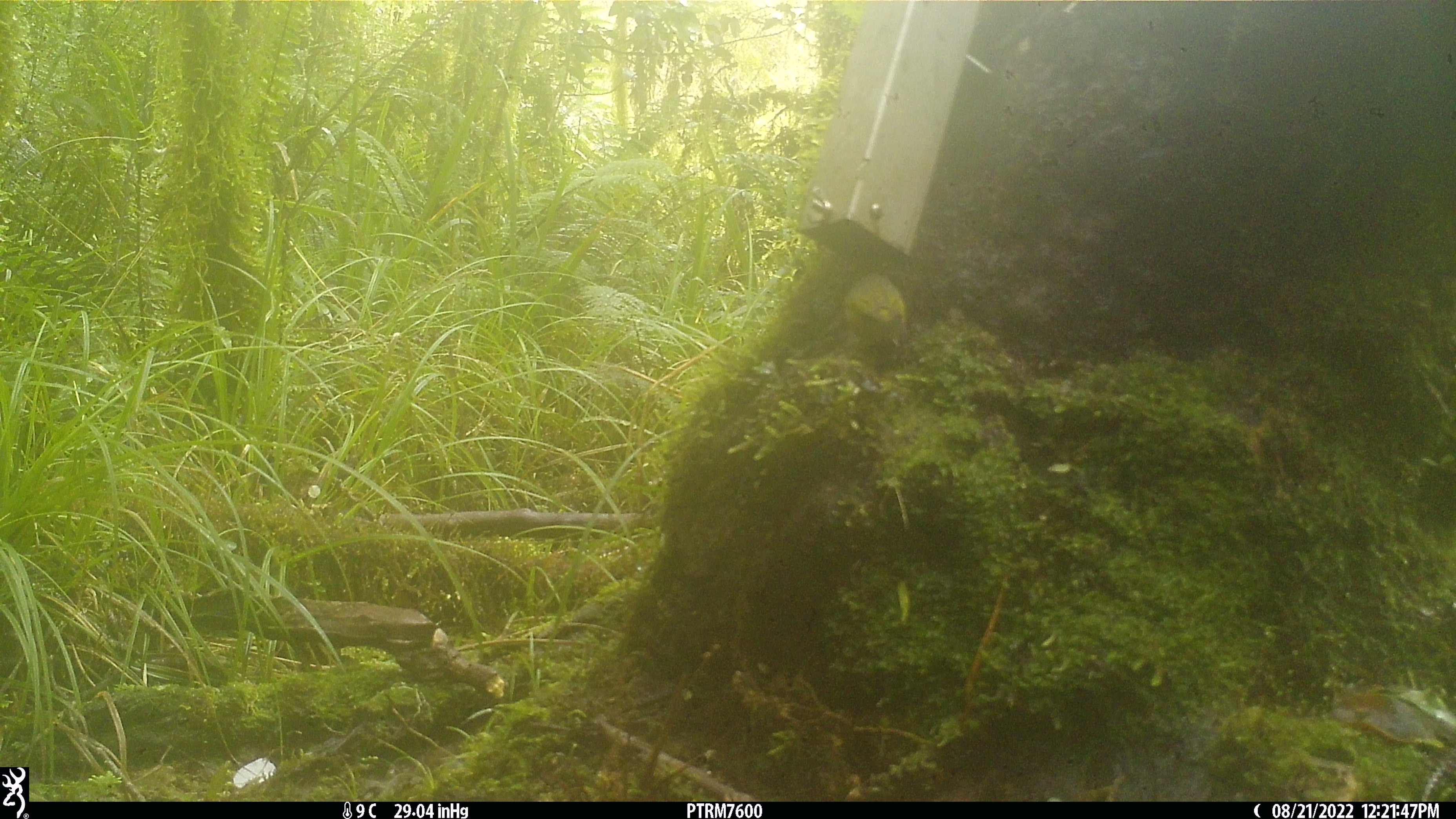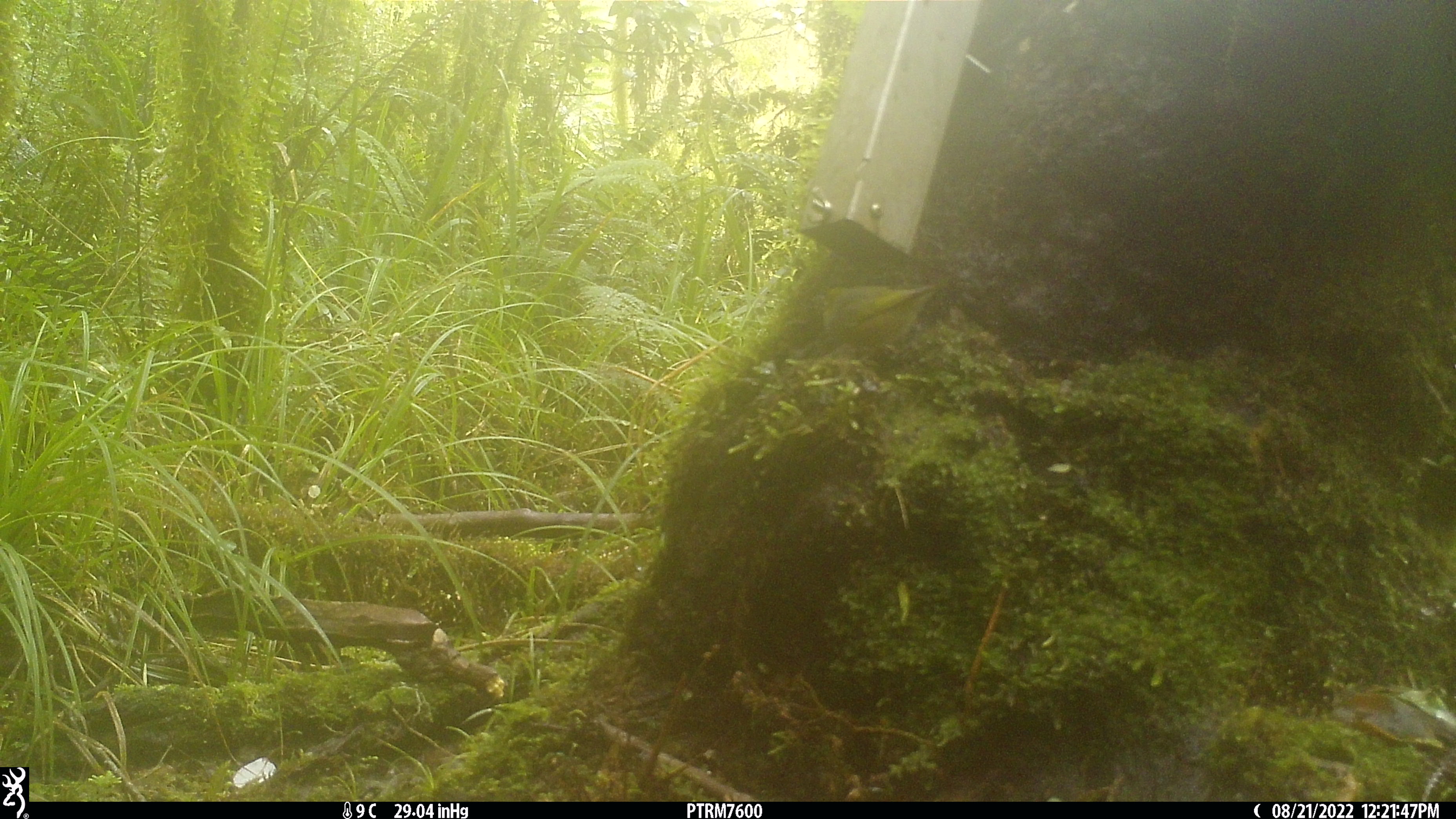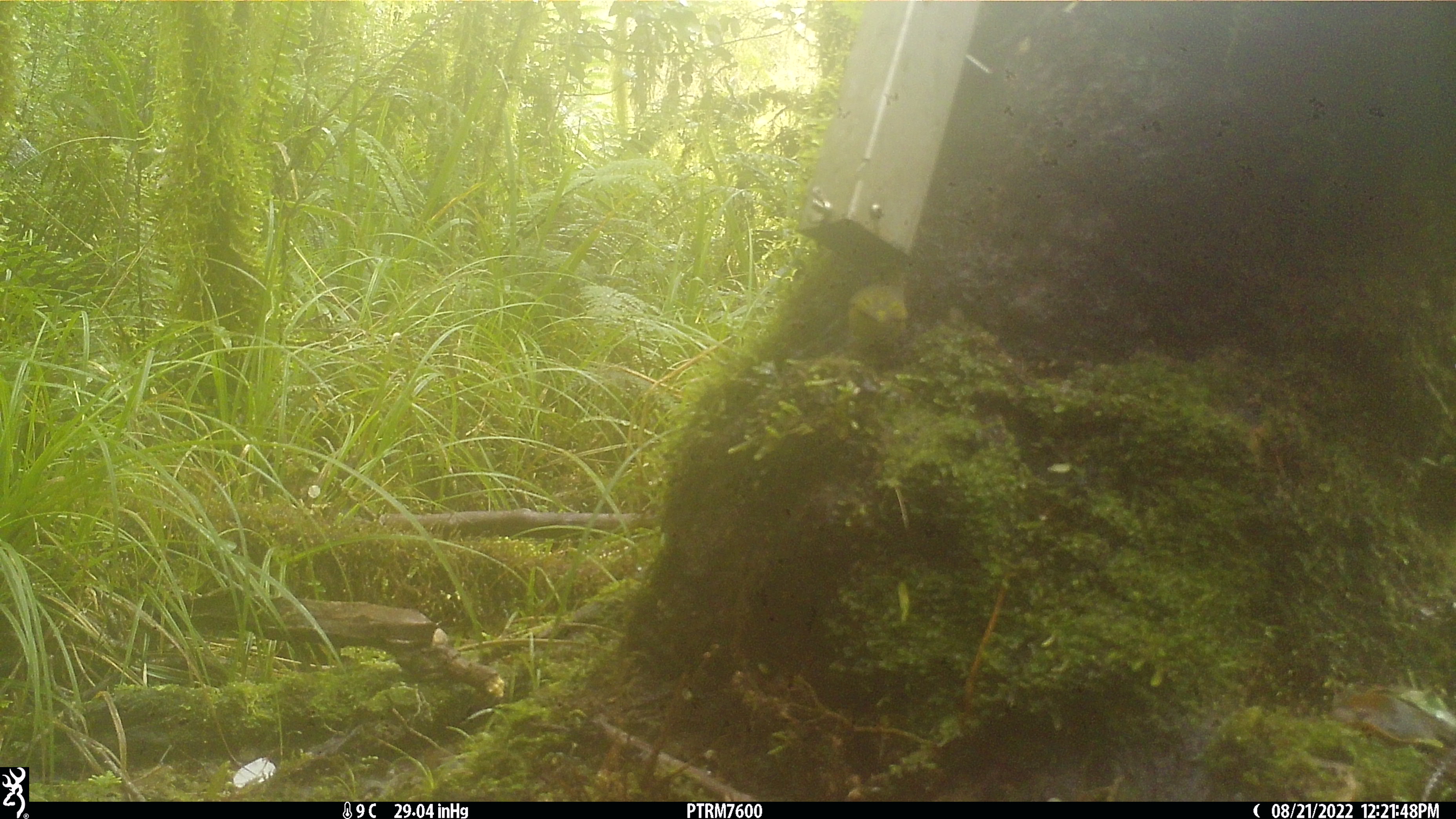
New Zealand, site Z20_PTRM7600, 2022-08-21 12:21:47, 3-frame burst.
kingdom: Animalia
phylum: Chordata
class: Aves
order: Passeriformes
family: Zosteropidae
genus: Zosterops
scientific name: Zosterops lateralis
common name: silvereye